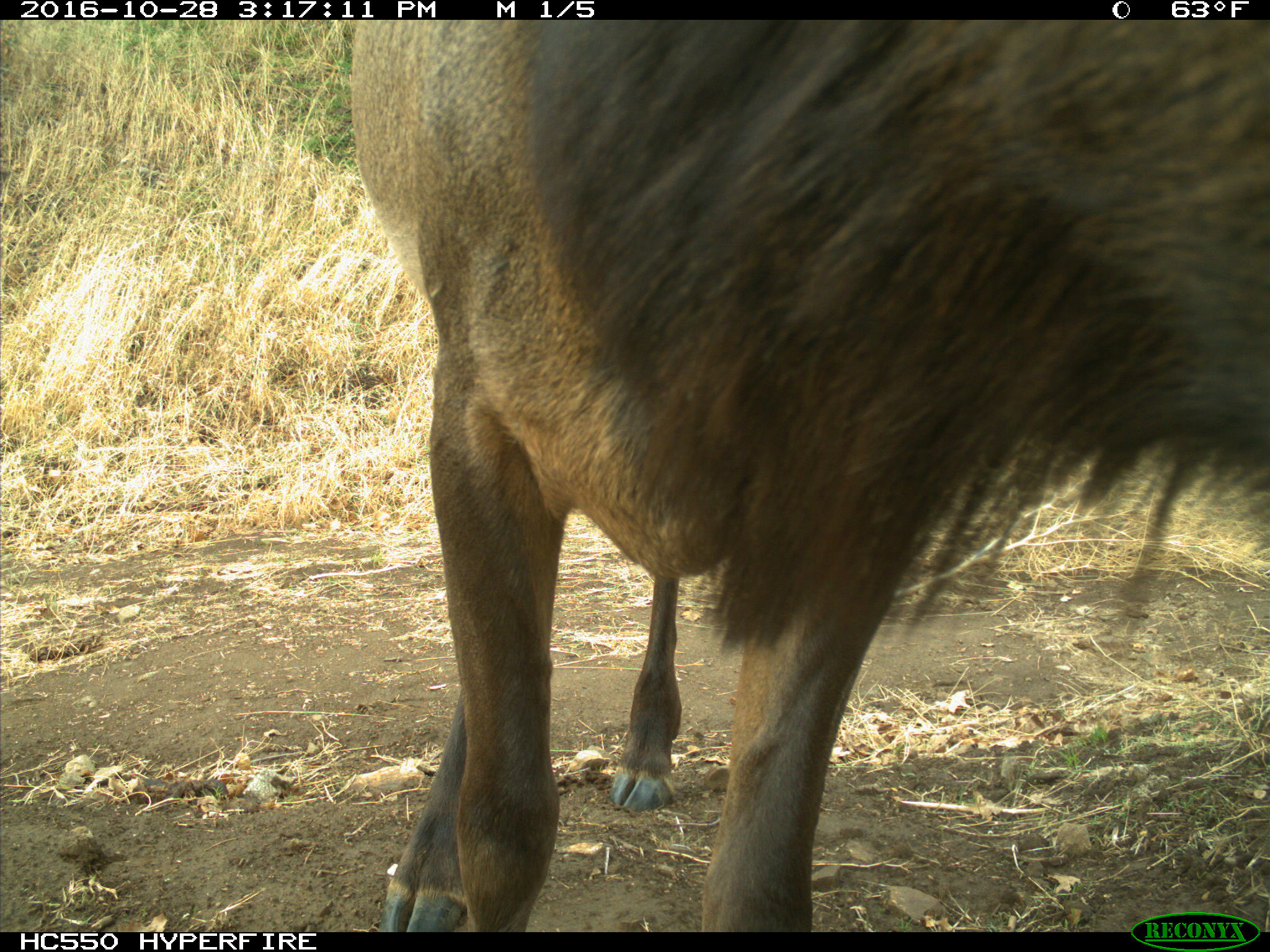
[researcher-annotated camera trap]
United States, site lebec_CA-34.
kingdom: Animalia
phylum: Chordata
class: Mammalia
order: Artiodactyla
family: Cervidae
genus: Cervus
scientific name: Cervus canadensis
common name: elk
Cervus canadensis (elk).